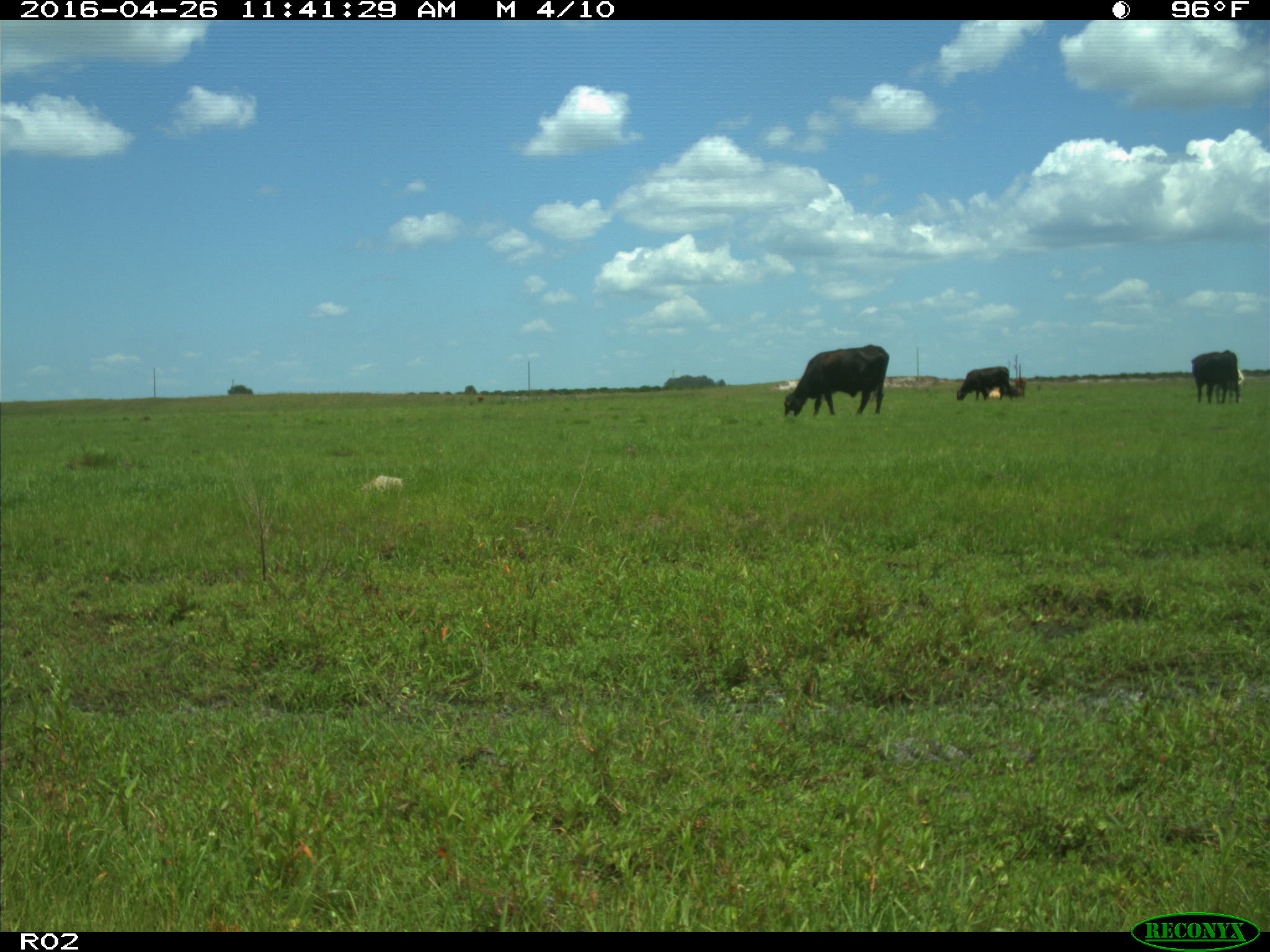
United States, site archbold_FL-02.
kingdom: Animalia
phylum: Chordata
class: Mammalia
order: Artiodactyla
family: Bovidae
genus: Bos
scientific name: Bos taurus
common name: domestic cow